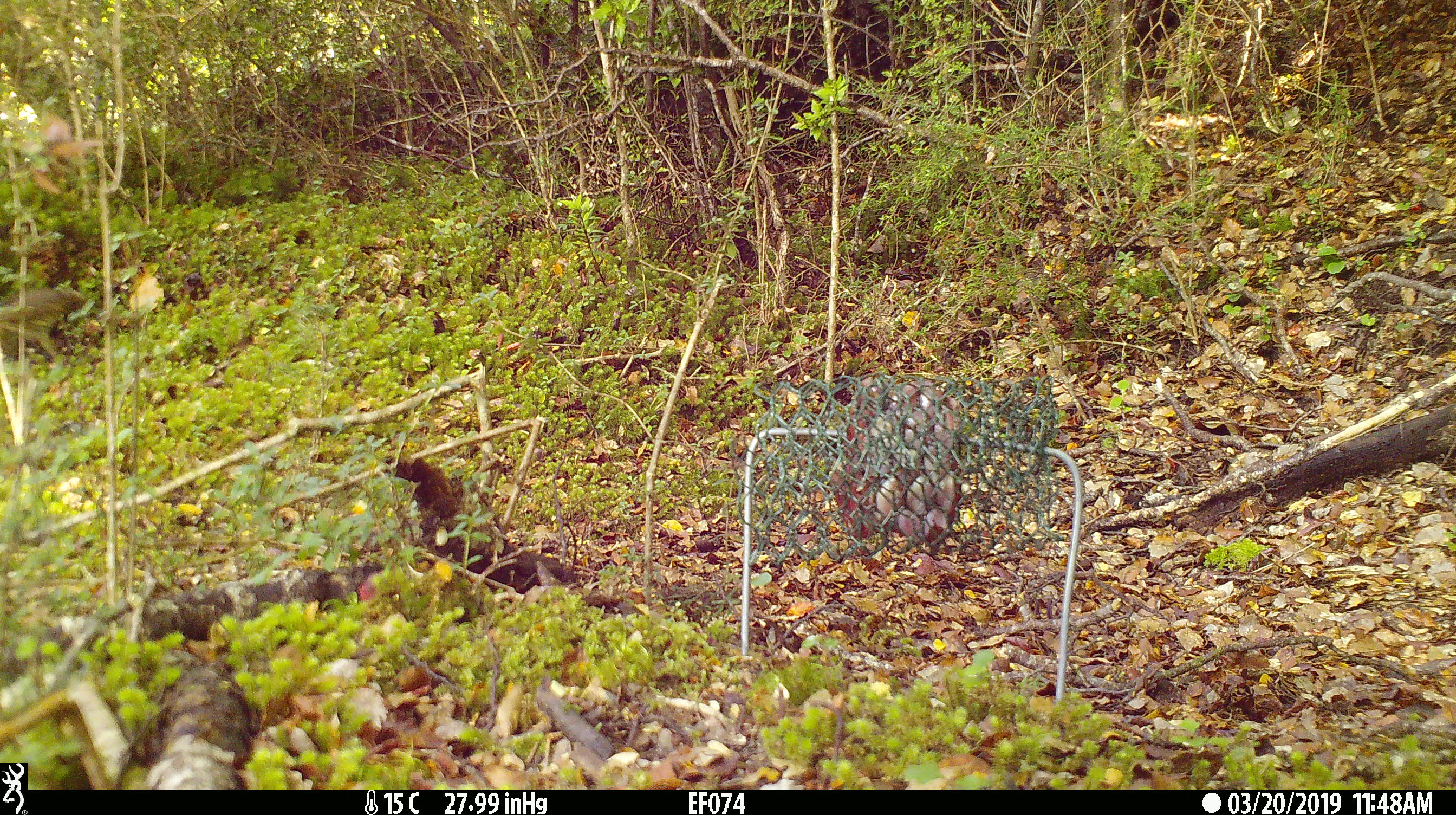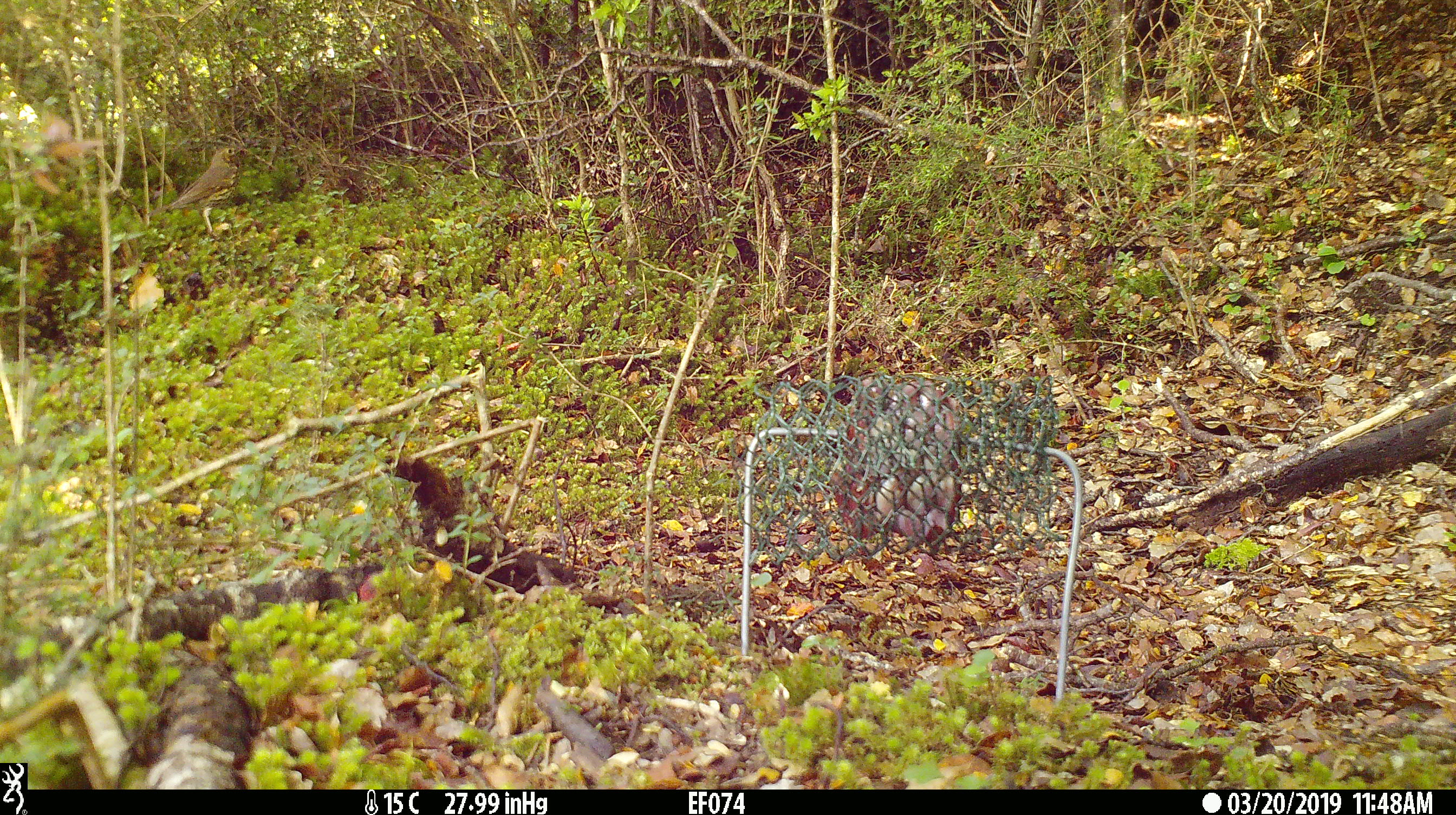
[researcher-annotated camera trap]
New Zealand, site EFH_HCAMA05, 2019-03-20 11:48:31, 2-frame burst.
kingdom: Animalia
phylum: Chordata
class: Aves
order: Passeriformes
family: Turdidae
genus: Turdus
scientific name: Turdus philomelos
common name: song thrush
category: thrush